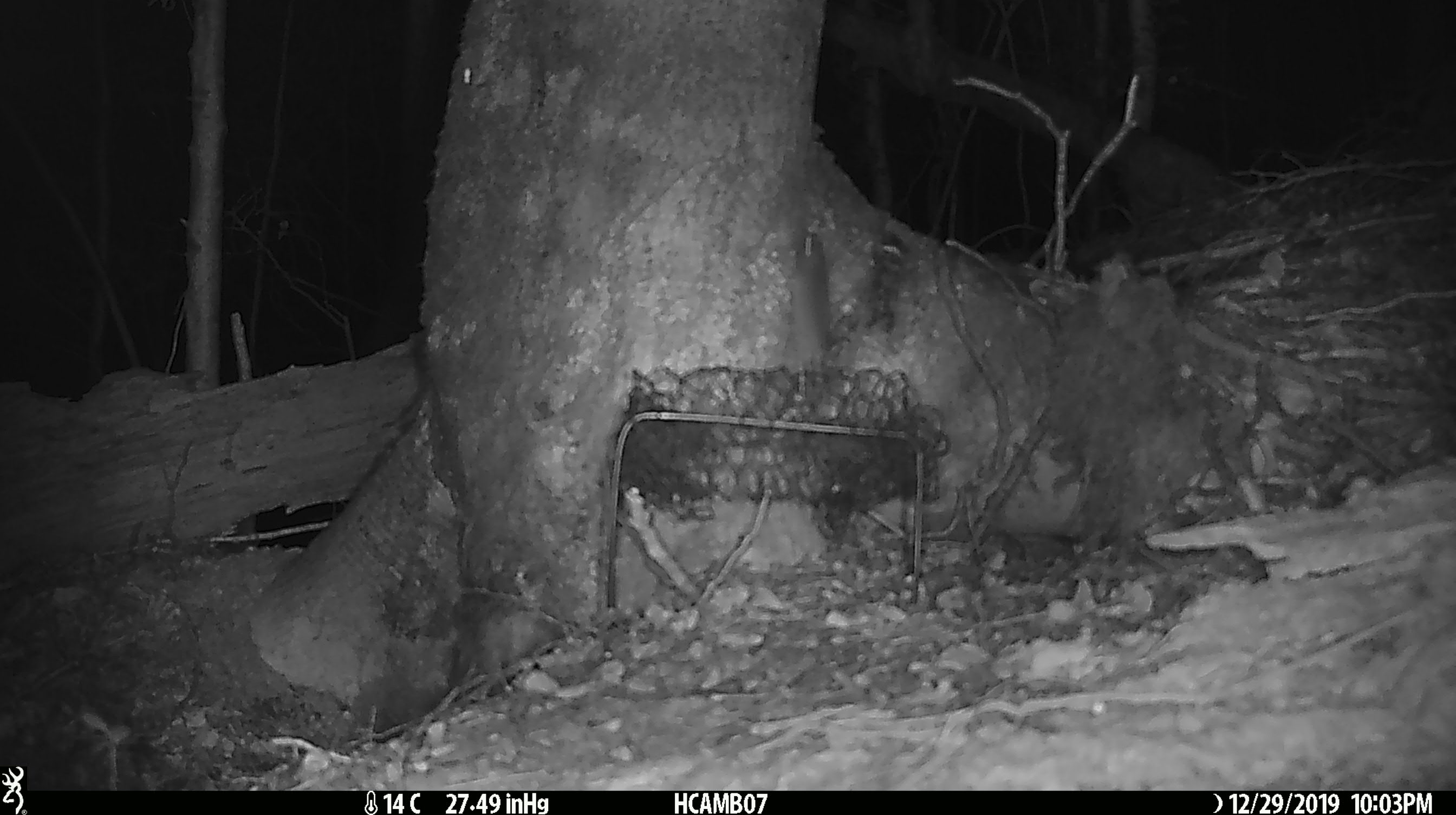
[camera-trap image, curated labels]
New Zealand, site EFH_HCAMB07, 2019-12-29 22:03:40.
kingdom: Animalia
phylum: Chordata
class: Mammalia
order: Rodentia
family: Muridae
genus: Mus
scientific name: Mus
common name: mouse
Mouse (Mus).